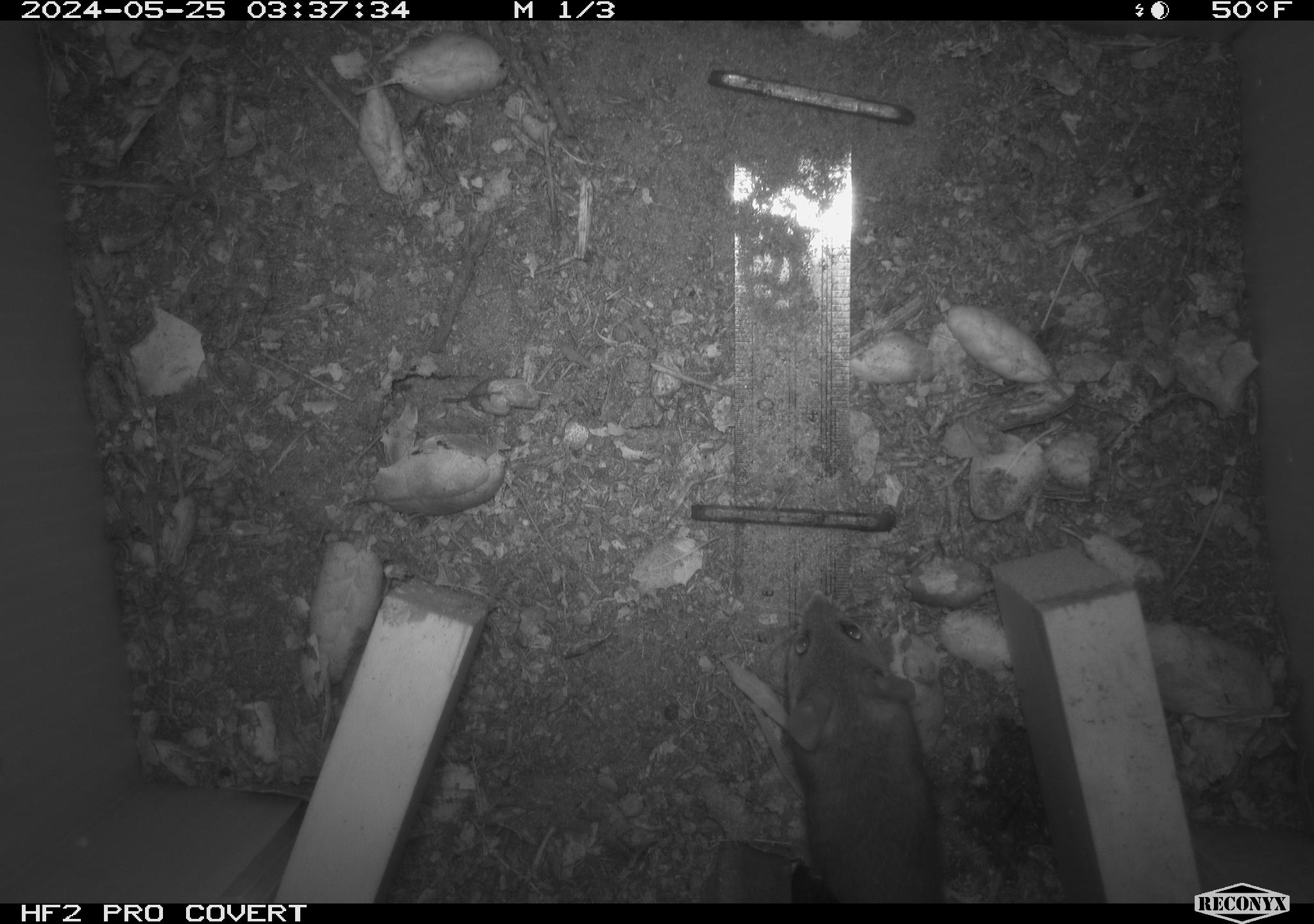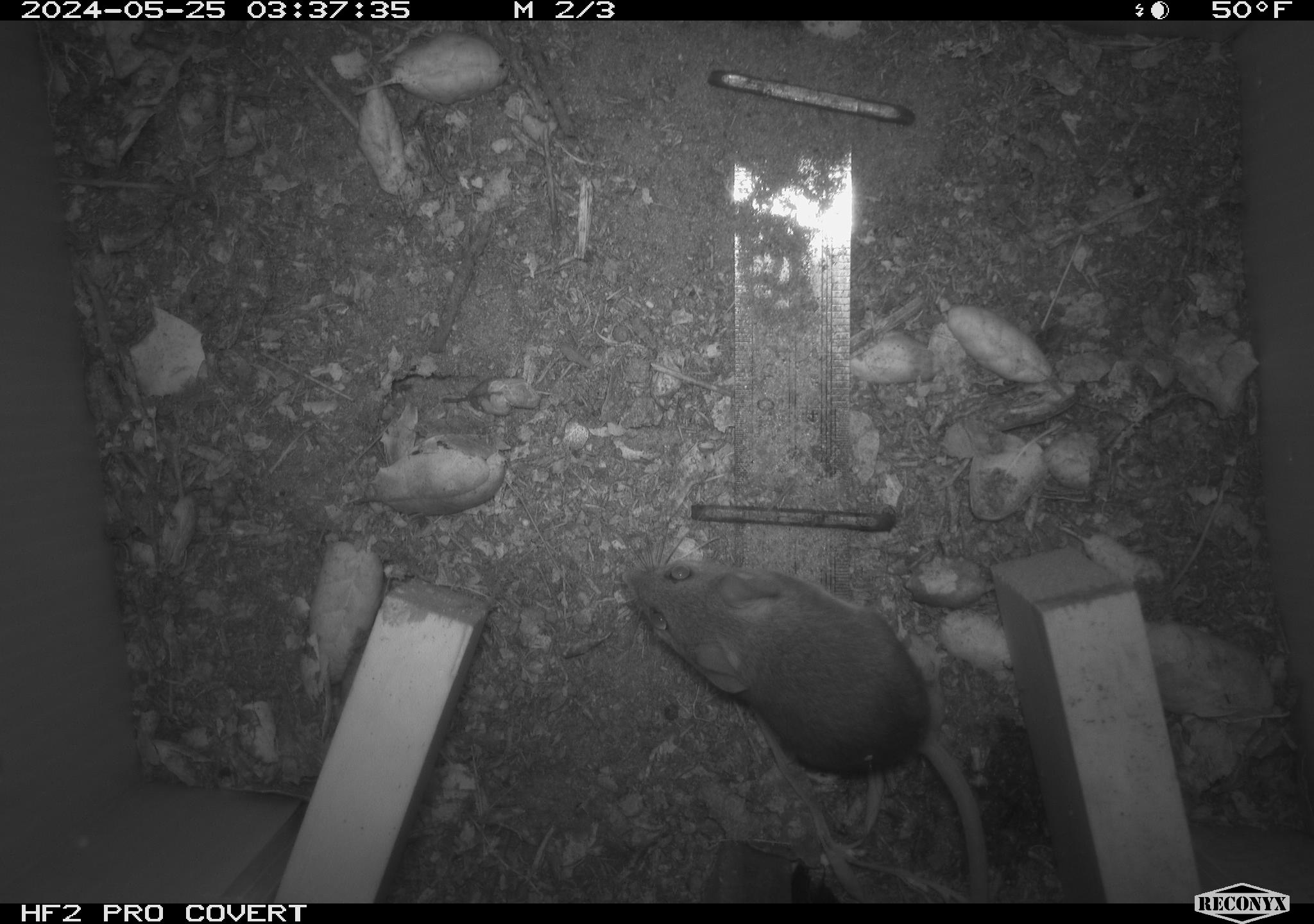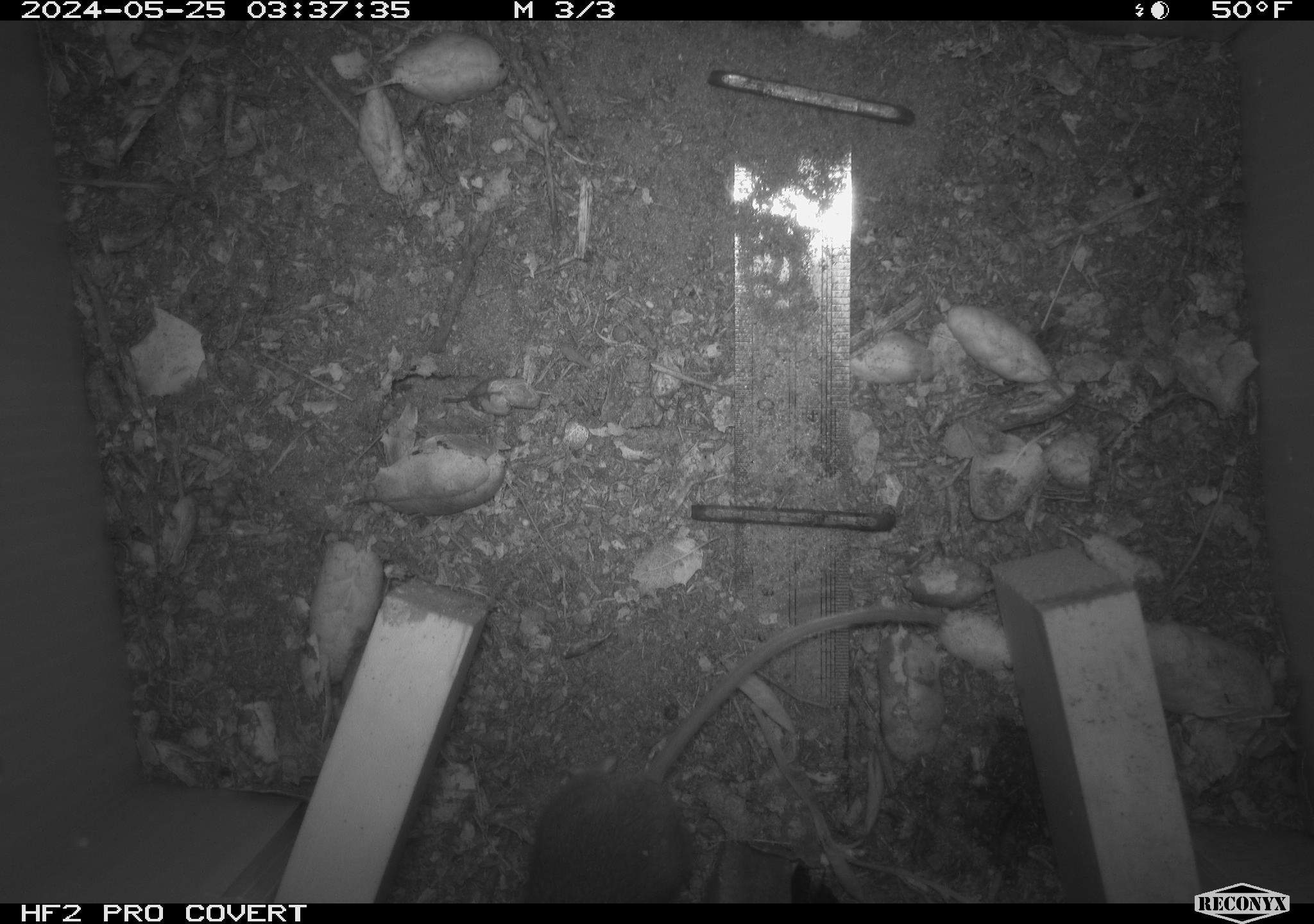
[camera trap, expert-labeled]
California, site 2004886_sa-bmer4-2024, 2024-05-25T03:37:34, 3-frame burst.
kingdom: Animalia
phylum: Chordata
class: Mammalia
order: Rodentia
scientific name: Rodentia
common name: mouse species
Mouse species (Rodentia).